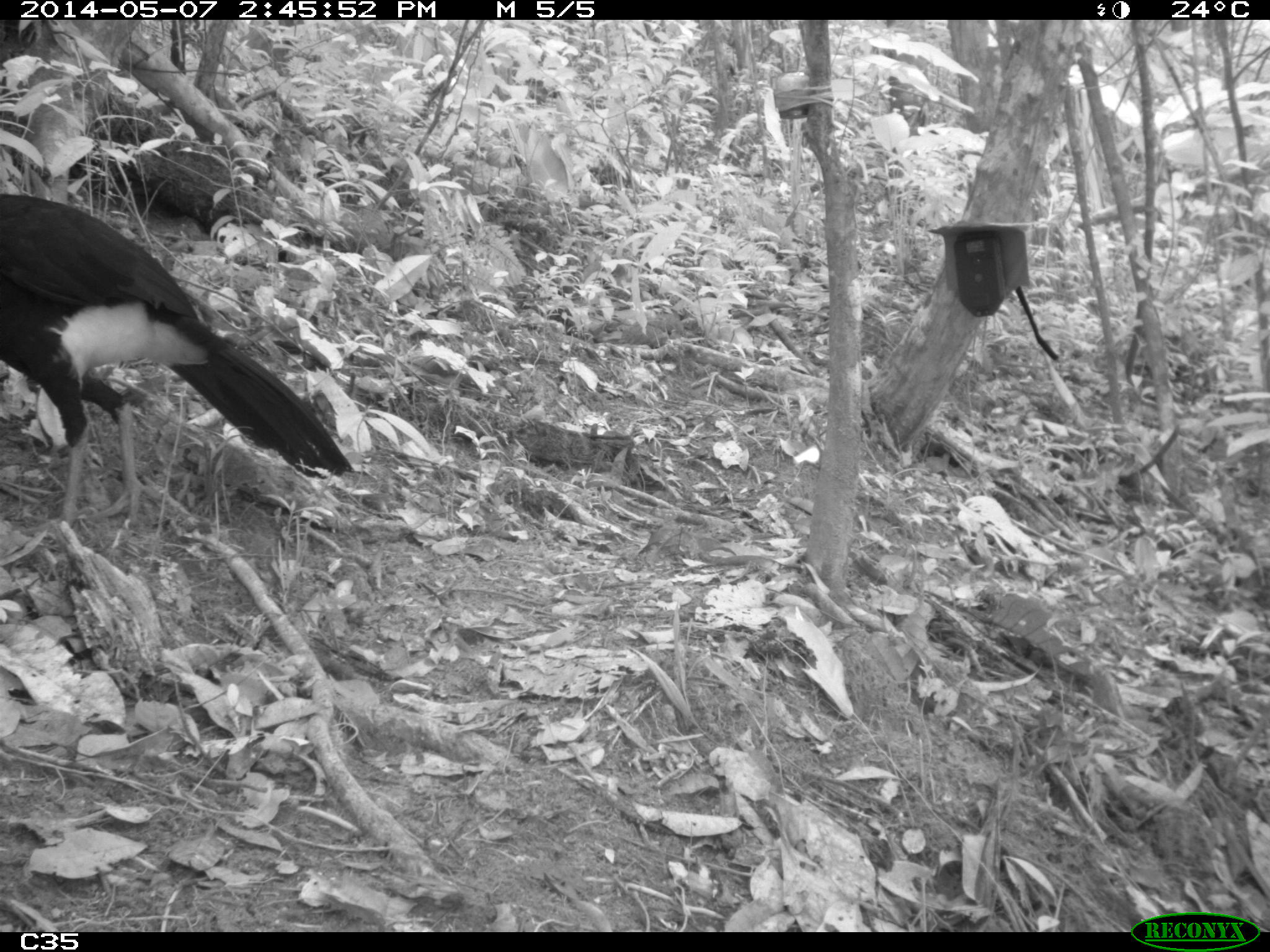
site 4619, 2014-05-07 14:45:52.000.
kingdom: Animalia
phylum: Chordata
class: Aves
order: Galliformes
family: Cracidae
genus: Crax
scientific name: Crax alector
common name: black curassow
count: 1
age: adult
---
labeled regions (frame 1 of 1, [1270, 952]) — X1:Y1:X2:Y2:
crax alector: 0:192:355:540